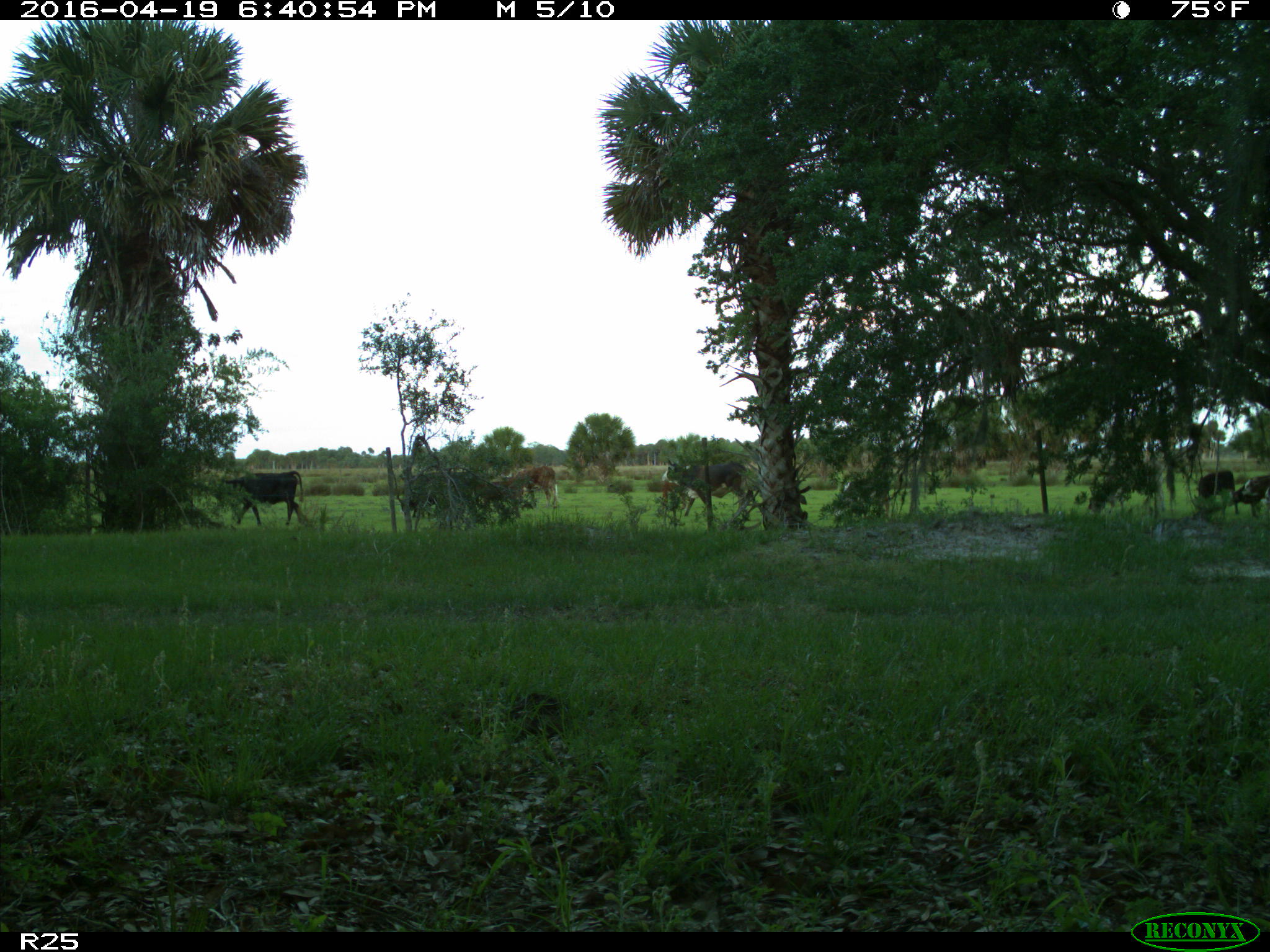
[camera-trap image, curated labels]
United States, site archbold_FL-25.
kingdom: Animalia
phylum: Chordata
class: Mammalia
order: Artiodactyla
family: Bovidae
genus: Bos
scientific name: Bos taurus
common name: domestic cow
Bos taurus (domestic cow).